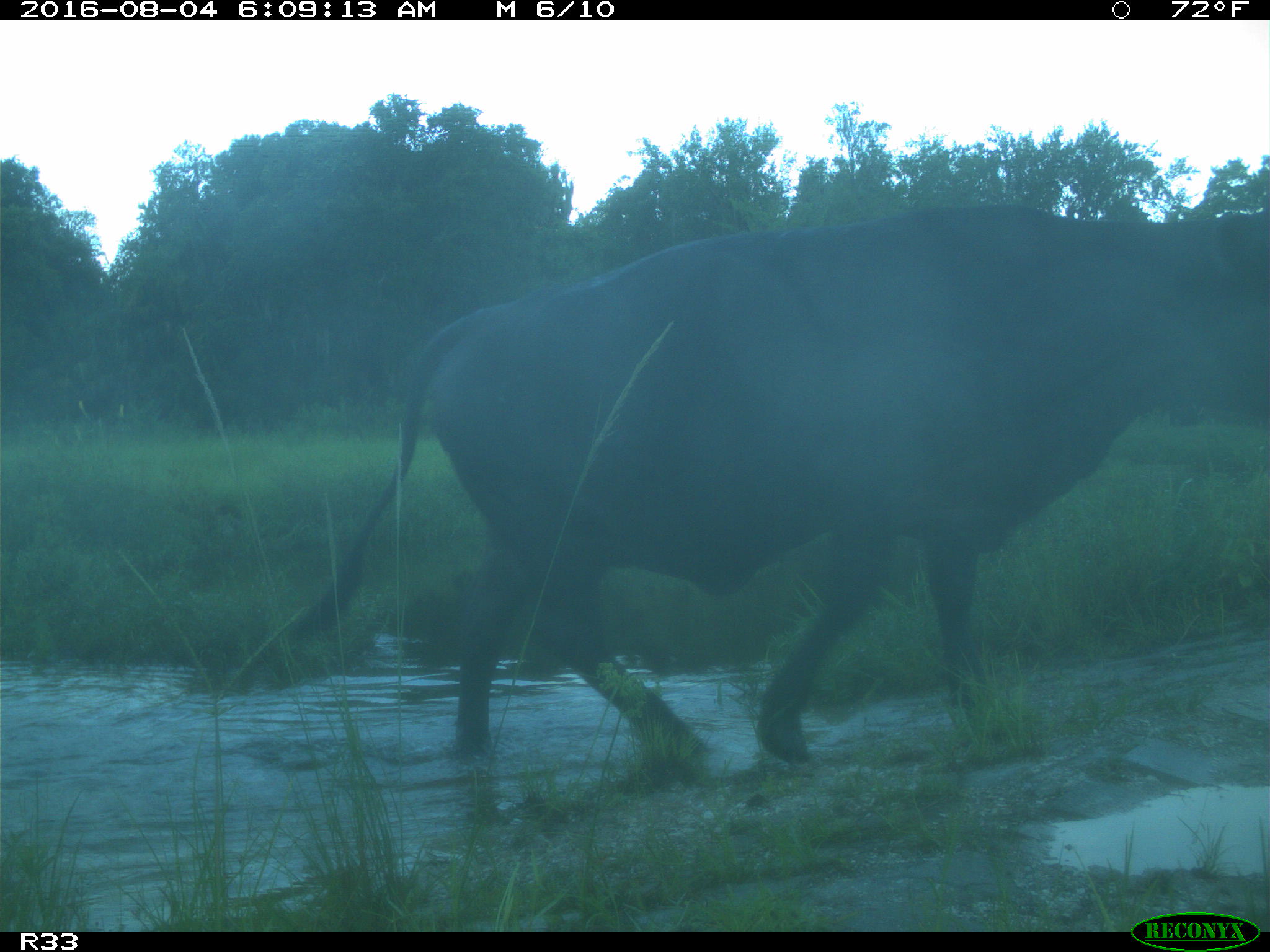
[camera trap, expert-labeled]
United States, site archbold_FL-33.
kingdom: Animalia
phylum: Chordata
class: Mammalia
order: Artiodactyla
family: Bovidae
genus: Bos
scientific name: Bos taurus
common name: domestic cow